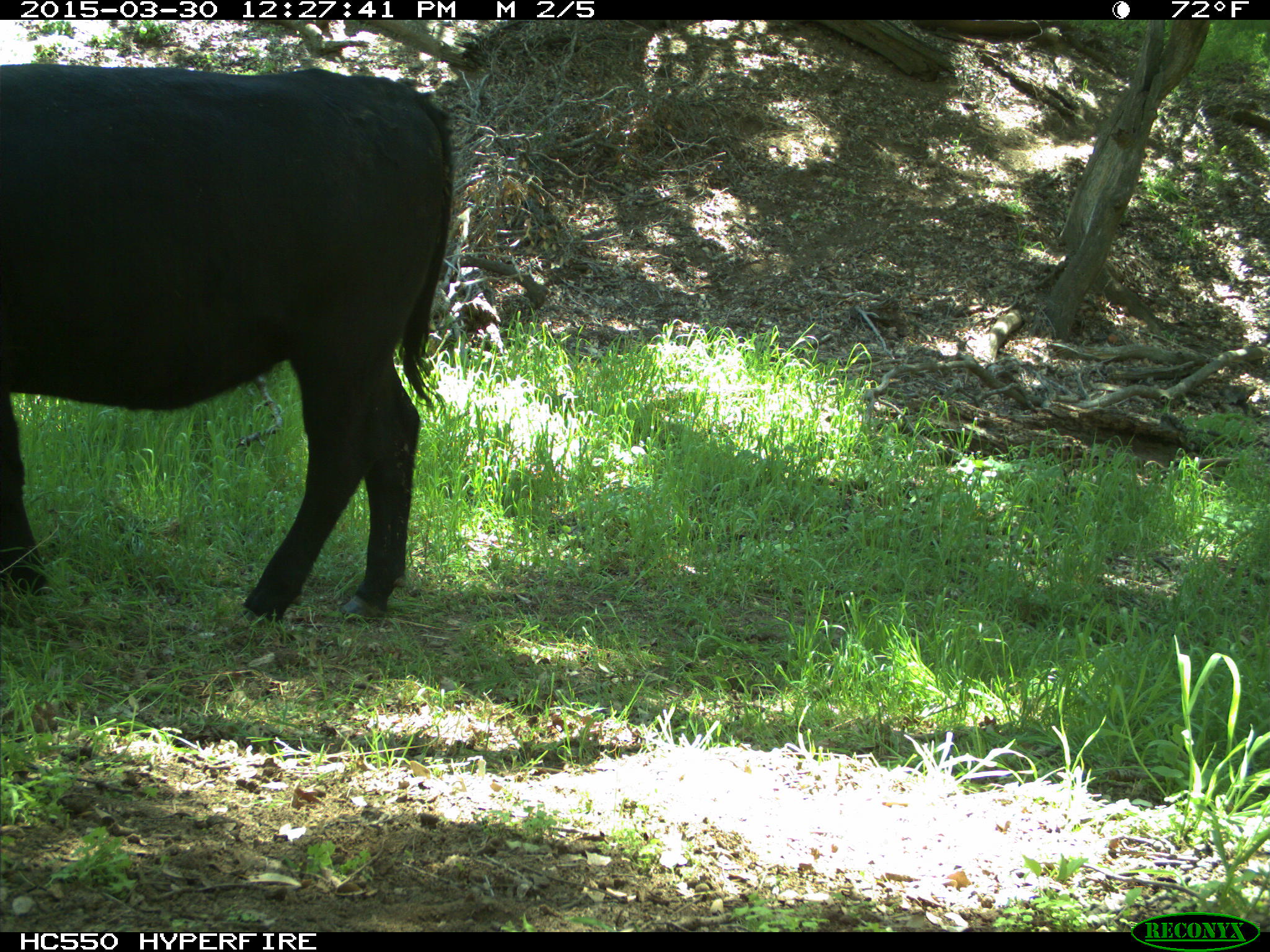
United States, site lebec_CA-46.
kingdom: Animalia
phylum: Chordata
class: Mammalia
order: Artiodactyla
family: Bovidae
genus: Bos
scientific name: Bos taurus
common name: domestic cow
Bos taurus (domestic cow).